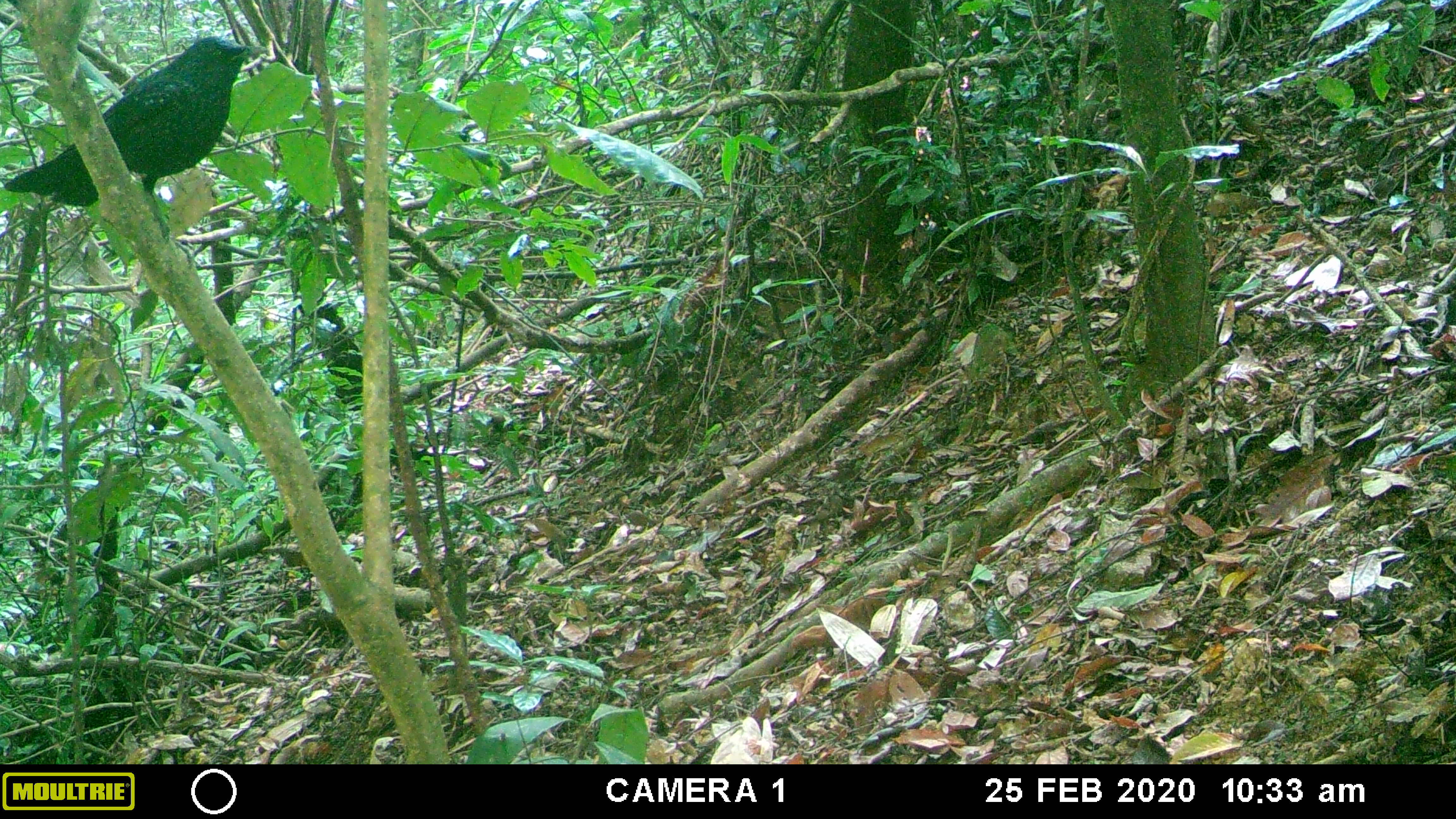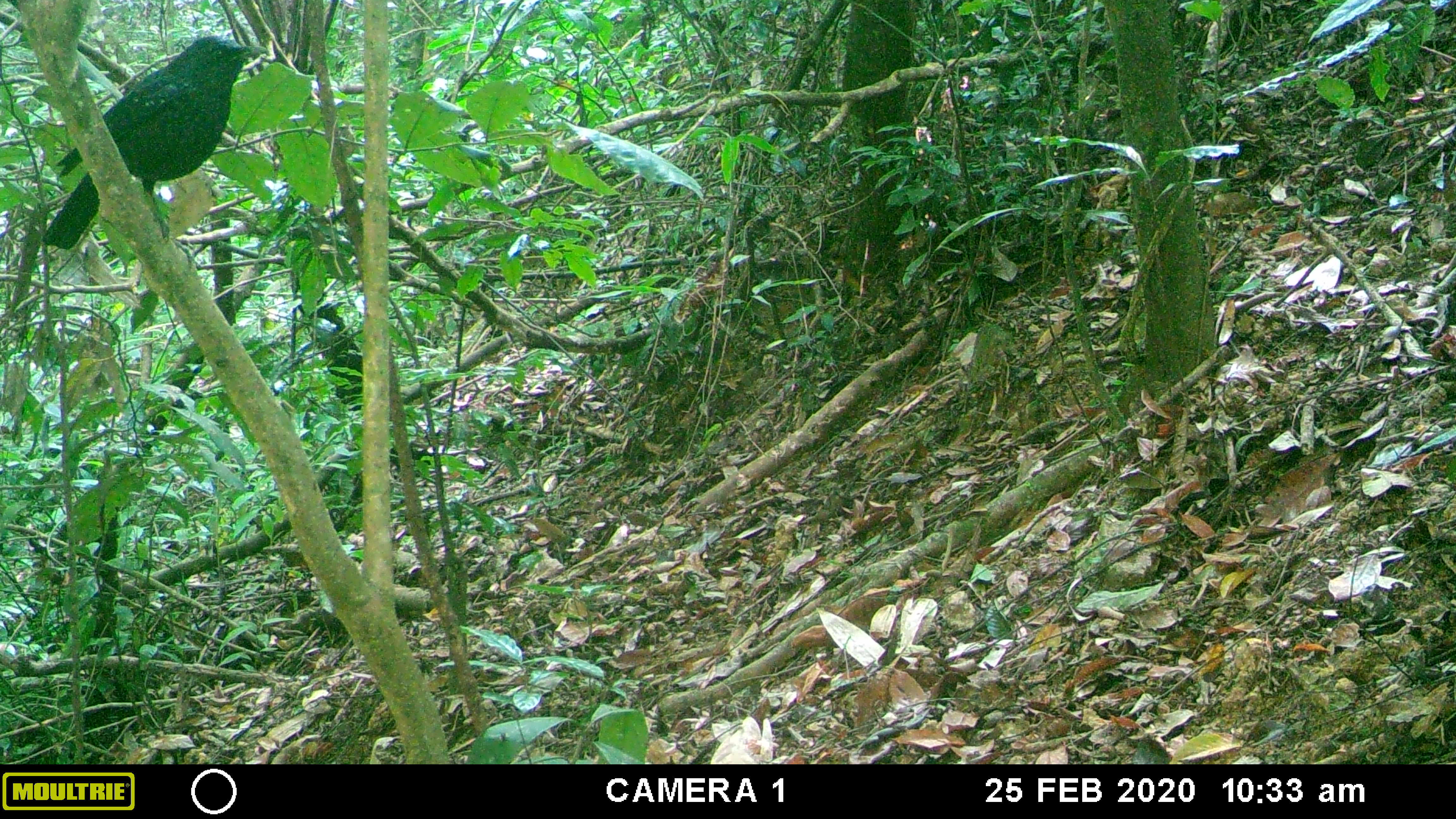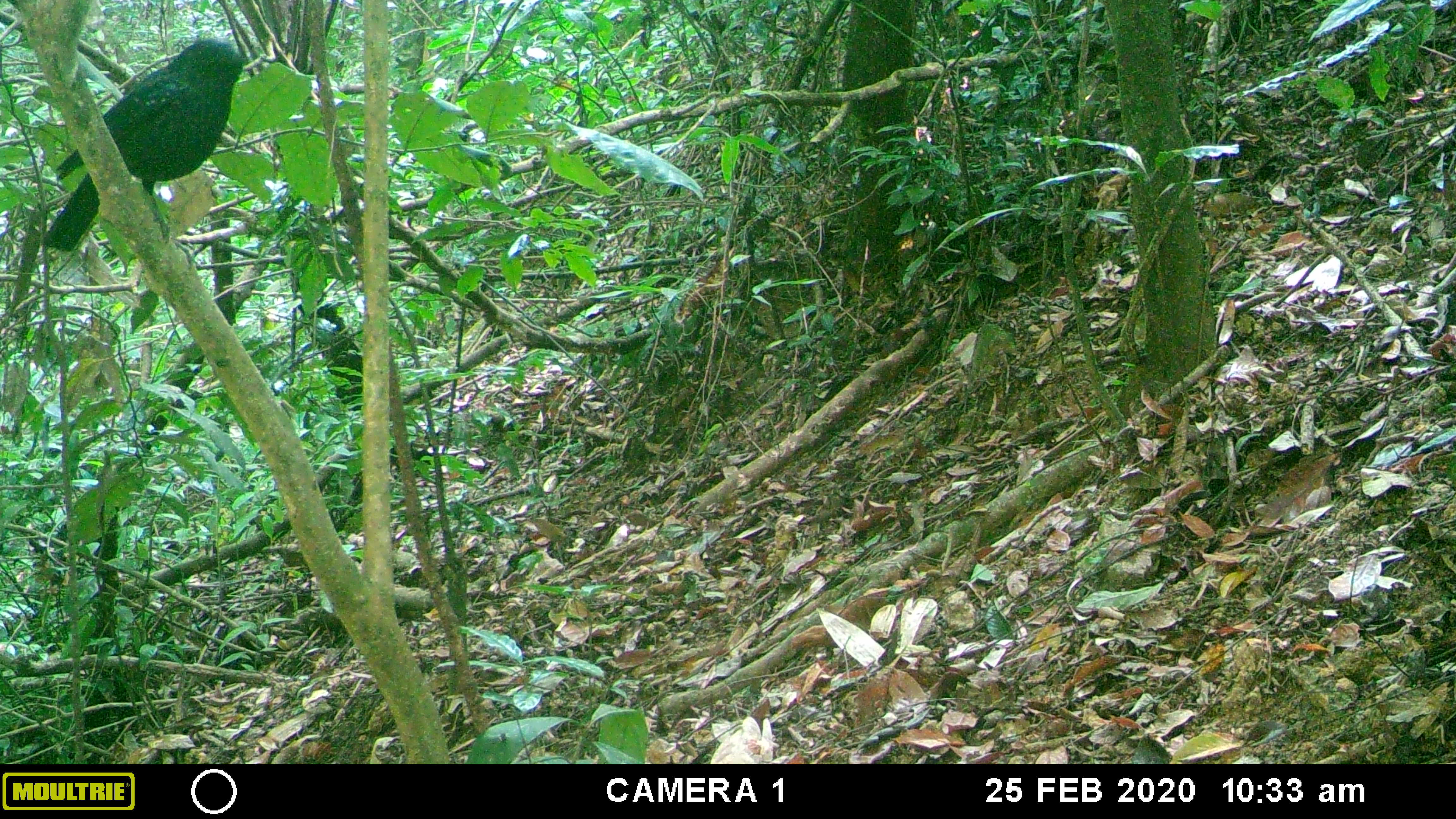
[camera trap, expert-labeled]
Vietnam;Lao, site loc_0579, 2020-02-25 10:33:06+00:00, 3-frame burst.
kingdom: Animalia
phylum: Chordata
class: Aves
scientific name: Aves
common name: bird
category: unidentified bird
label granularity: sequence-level